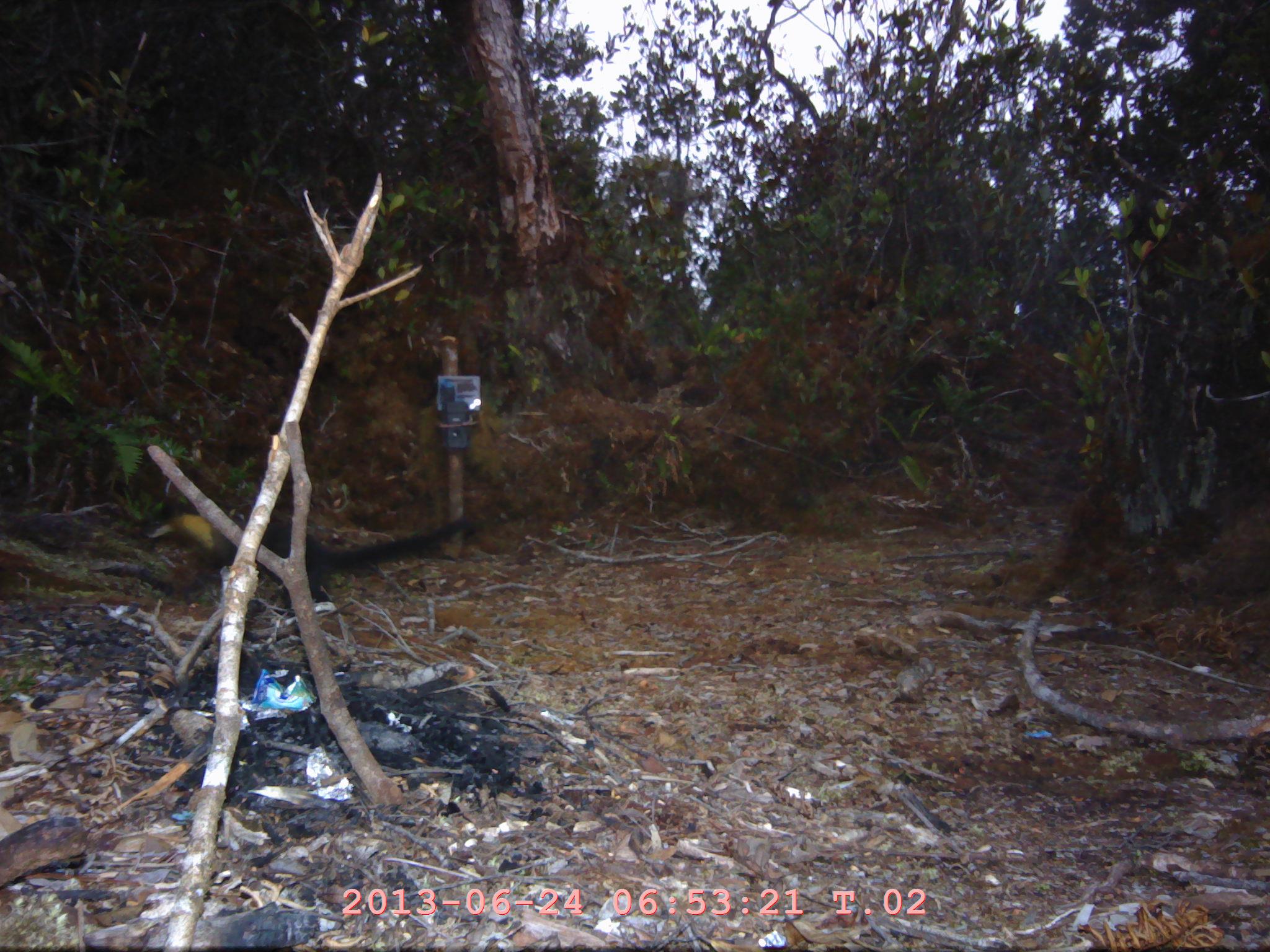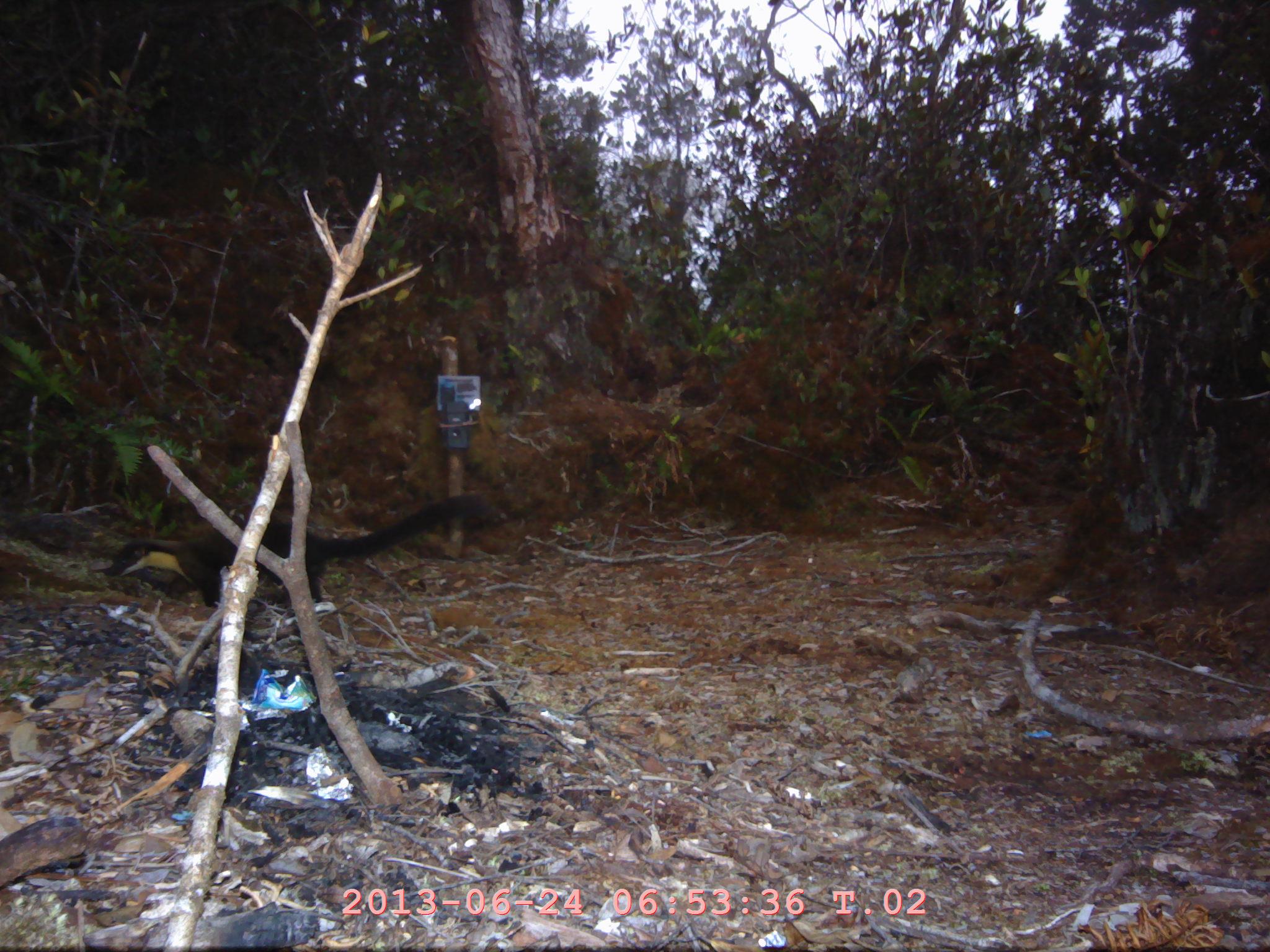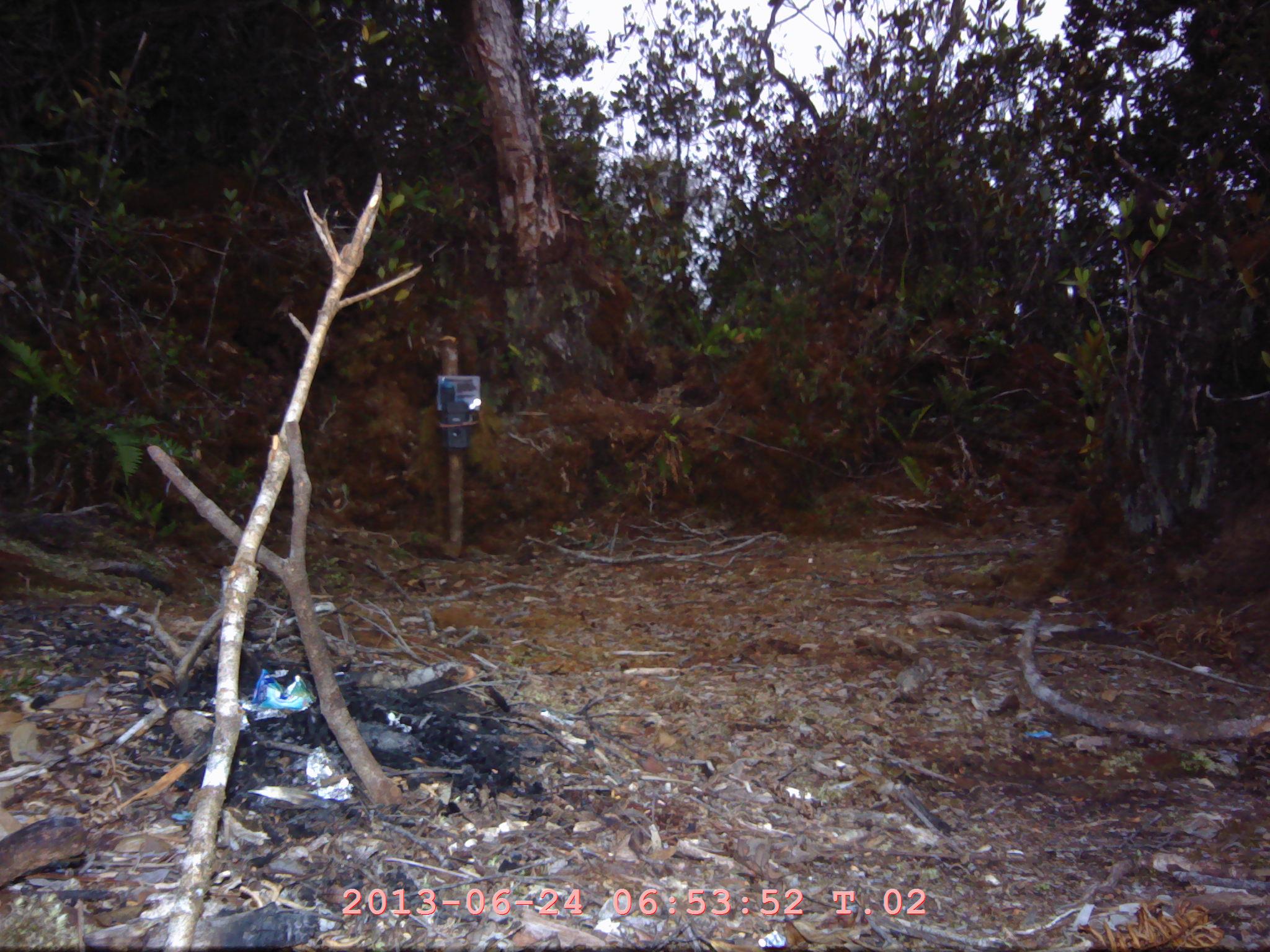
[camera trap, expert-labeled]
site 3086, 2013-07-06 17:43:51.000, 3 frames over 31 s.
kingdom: Animalia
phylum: Chordata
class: Mammalia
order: Carnivora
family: Mustelidae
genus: Martes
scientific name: Martes flavigula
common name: yellow-throated marten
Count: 1.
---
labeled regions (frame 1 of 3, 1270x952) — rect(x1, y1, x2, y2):
martes flavigula: rect(158, 496, 476, 615)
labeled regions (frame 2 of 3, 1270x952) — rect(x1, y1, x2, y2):
martes flavigula: rect(103, 493, 506, 609)